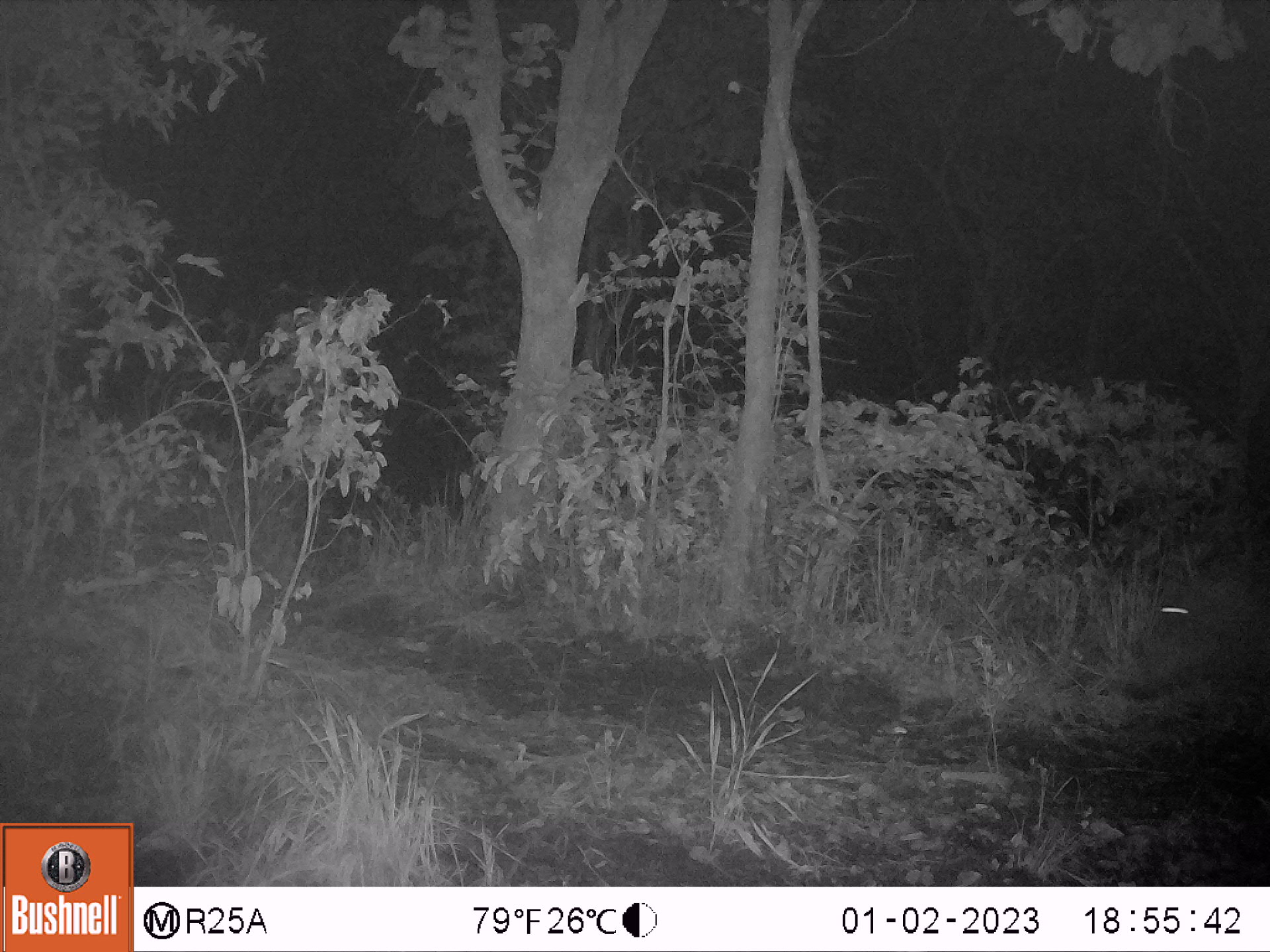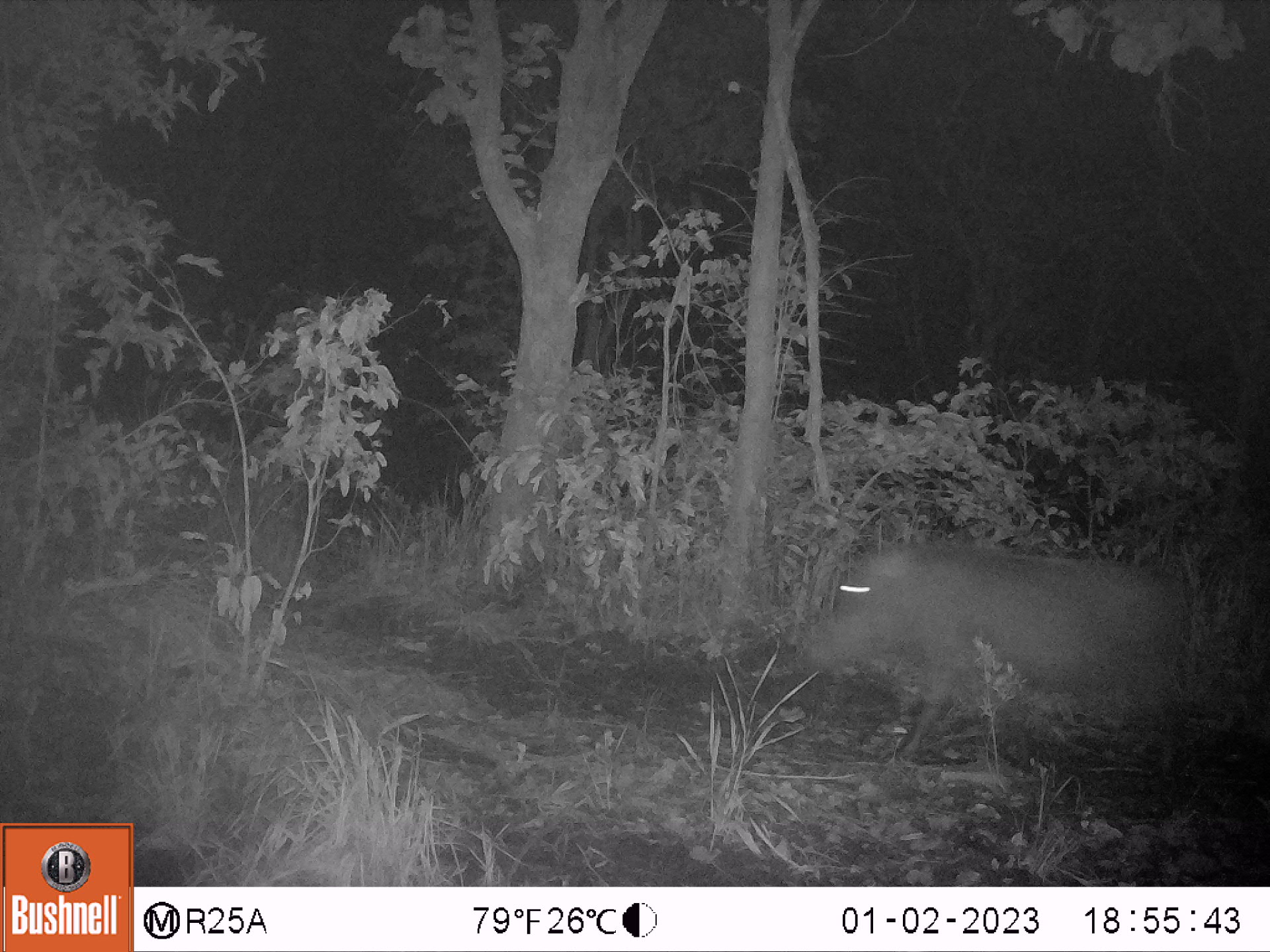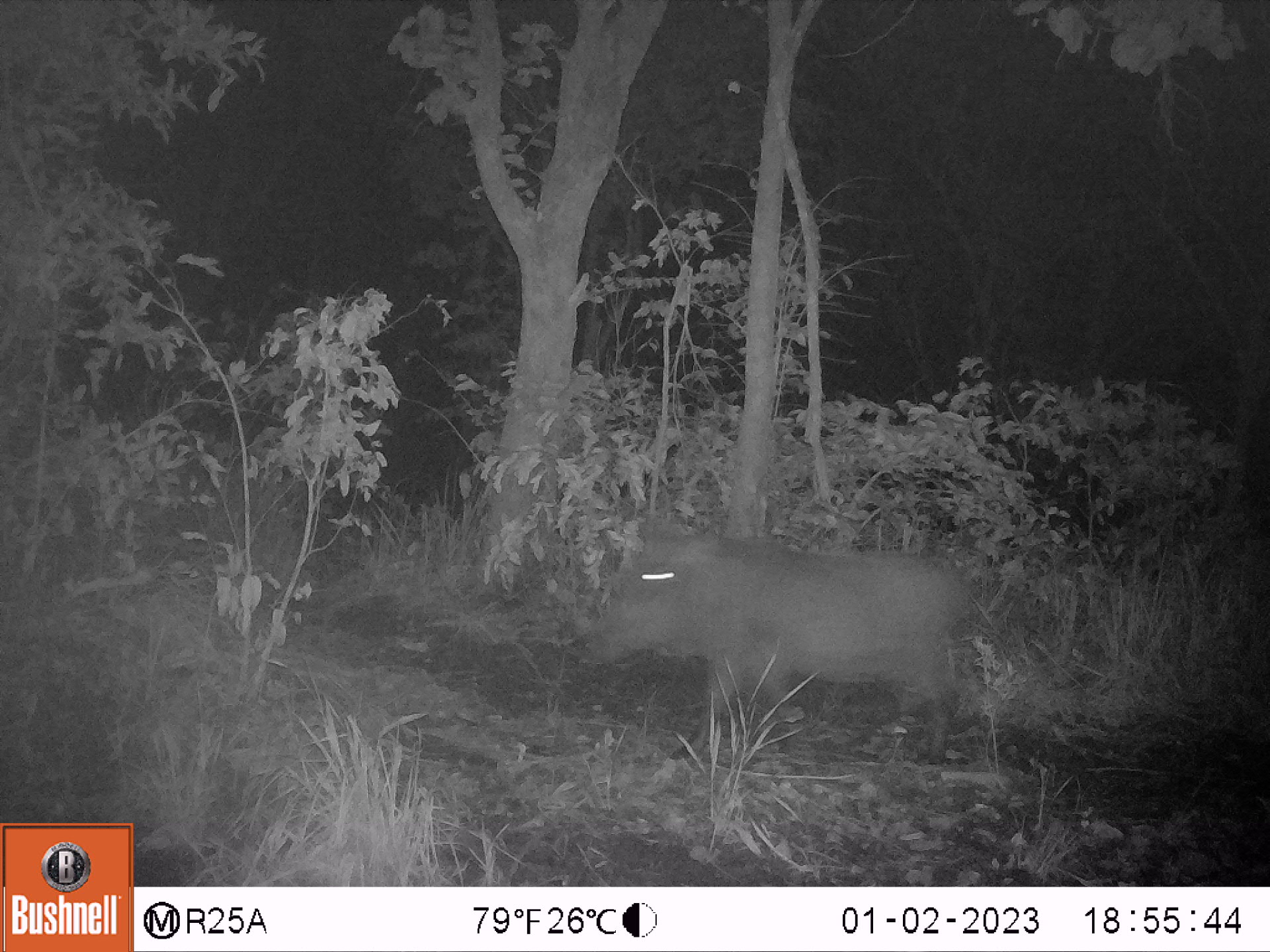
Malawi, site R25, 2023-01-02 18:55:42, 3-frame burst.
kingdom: Animalia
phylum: Chordata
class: Mammalia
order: Artiodactyla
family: Suidae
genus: Phacochoerus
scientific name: Phacochoerus africanus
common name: common warthog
Common warthog (Phacochoerus africanus), count 1.